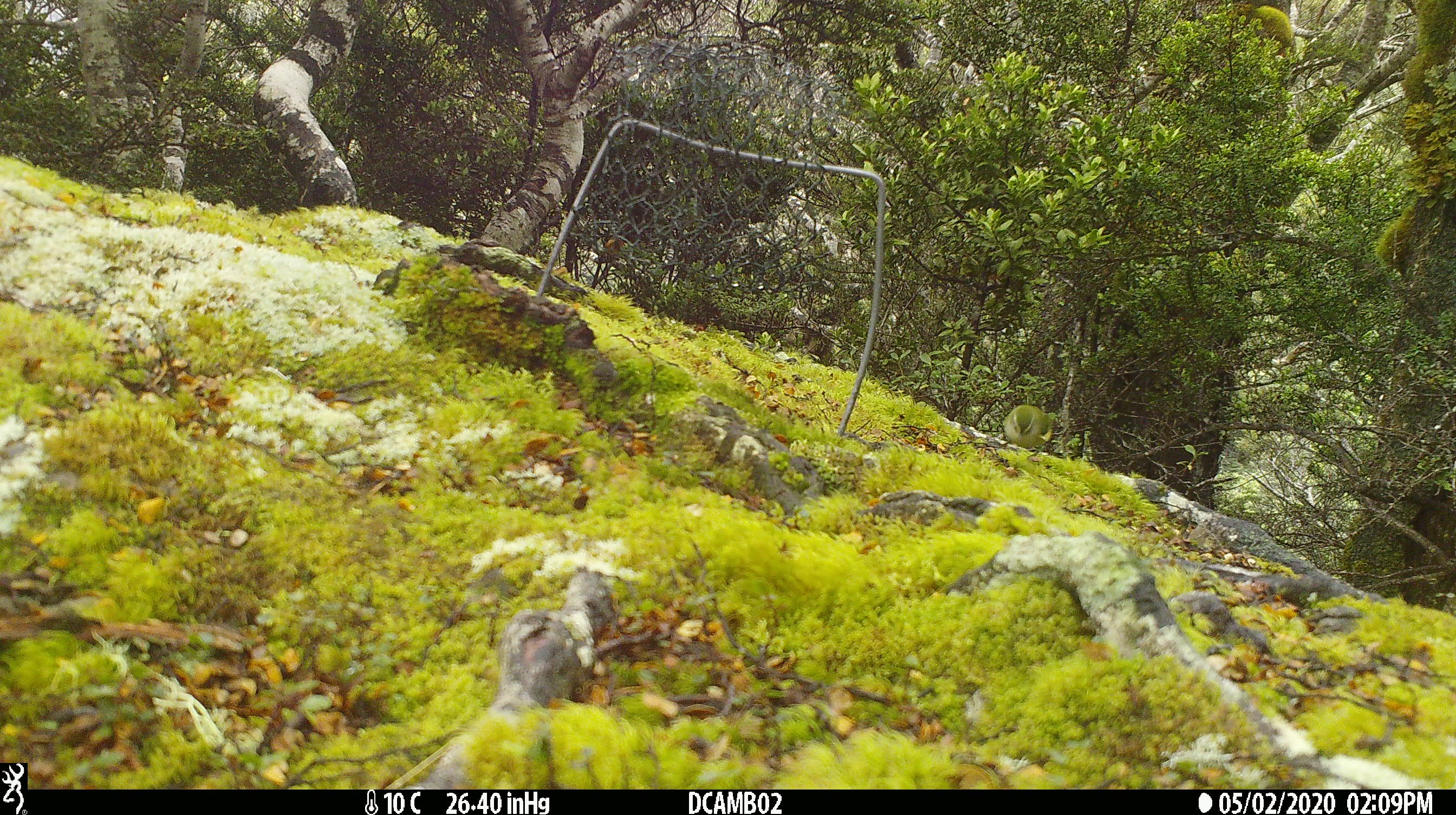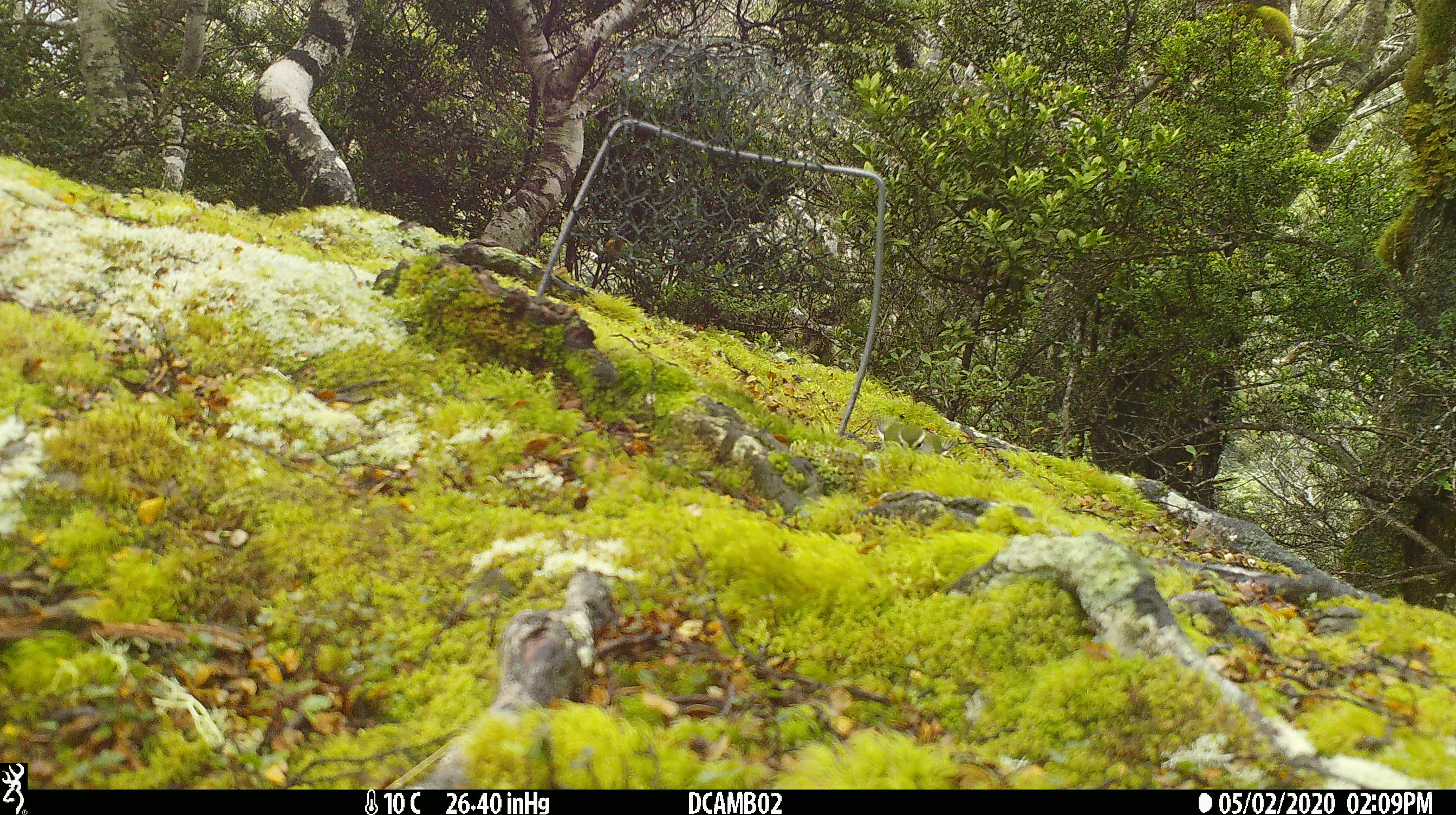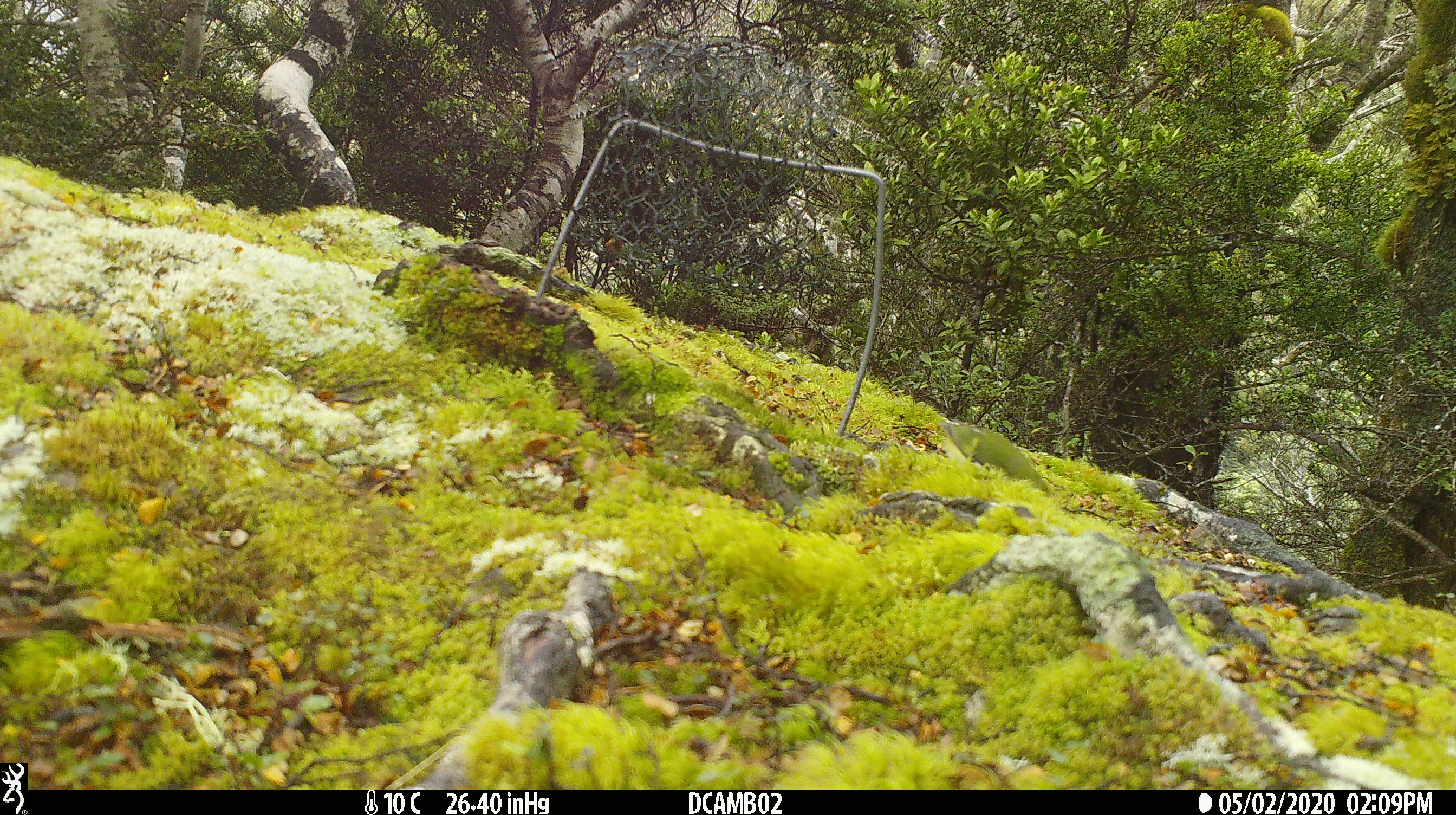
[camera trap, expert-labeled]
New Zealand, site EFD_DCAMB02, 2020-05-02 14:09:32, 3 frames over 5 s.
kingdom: Animalia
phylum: Chordata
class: Aves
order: Passeriformes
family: Acanthisittidae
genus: Acanthisitta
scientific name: Acanthisitta chloris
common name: rifleman